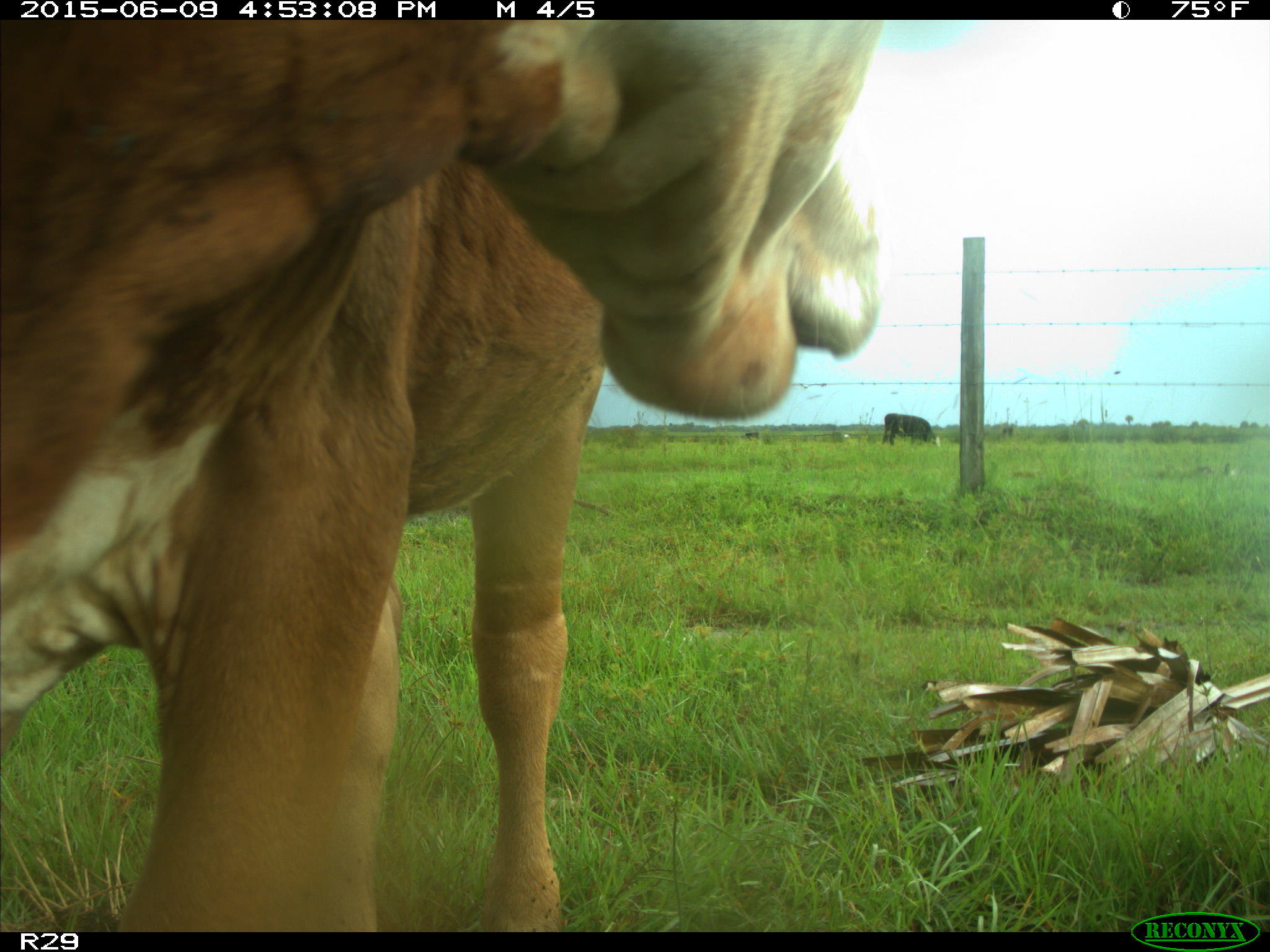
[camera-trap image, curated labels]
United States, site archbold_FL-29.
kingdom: Animalia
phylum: Chordata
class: Mammalia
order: Artiodactyla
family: Bovidae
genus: Bos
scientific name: Bos taurus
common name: domestic cow